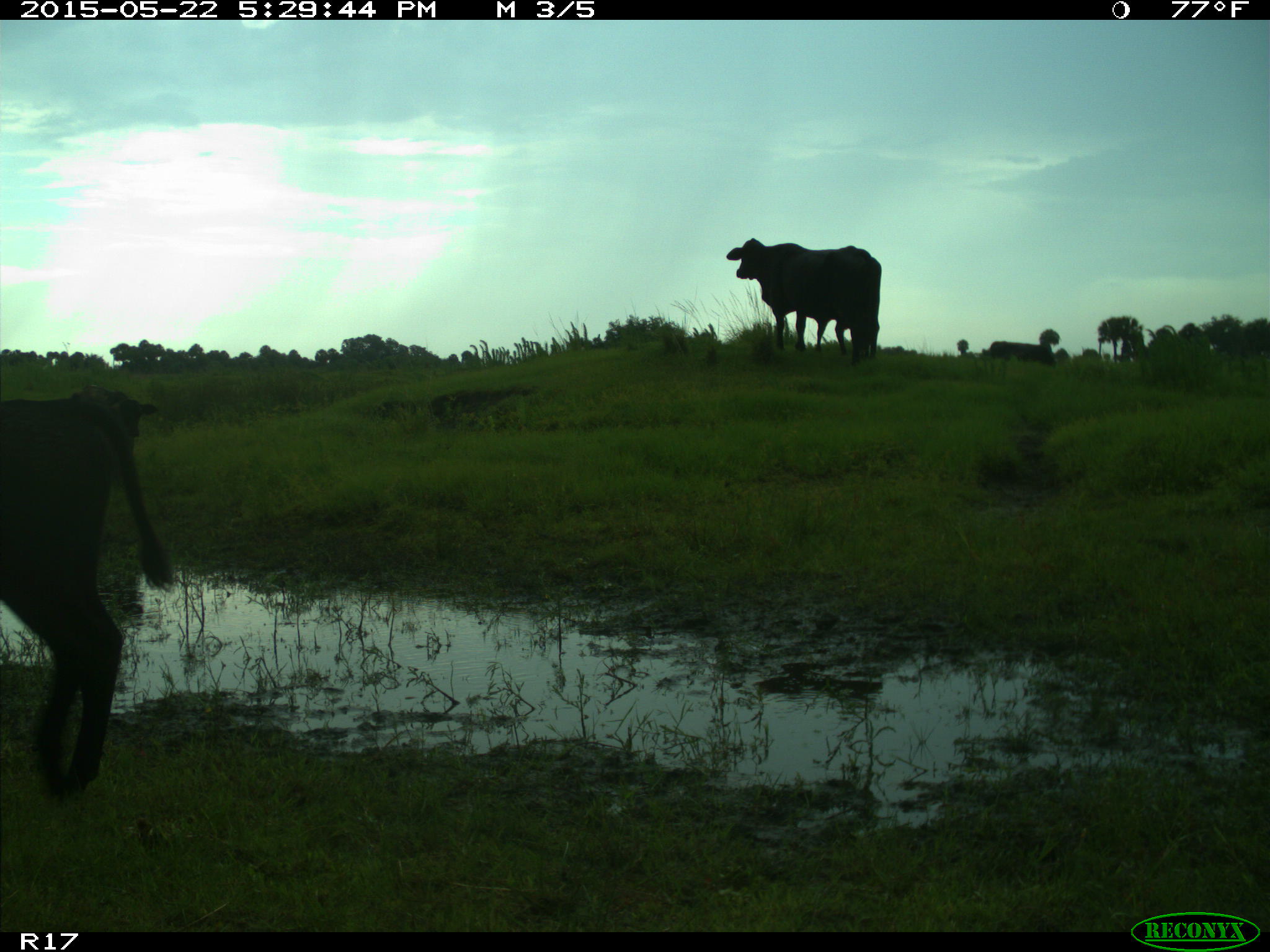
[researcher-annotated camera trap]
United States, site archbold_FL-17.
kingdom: Animalia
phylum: Chordata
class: Mammalia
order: Artiodactyla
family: Bovidae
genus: Bos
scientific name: Bos taurus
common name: domestic cow